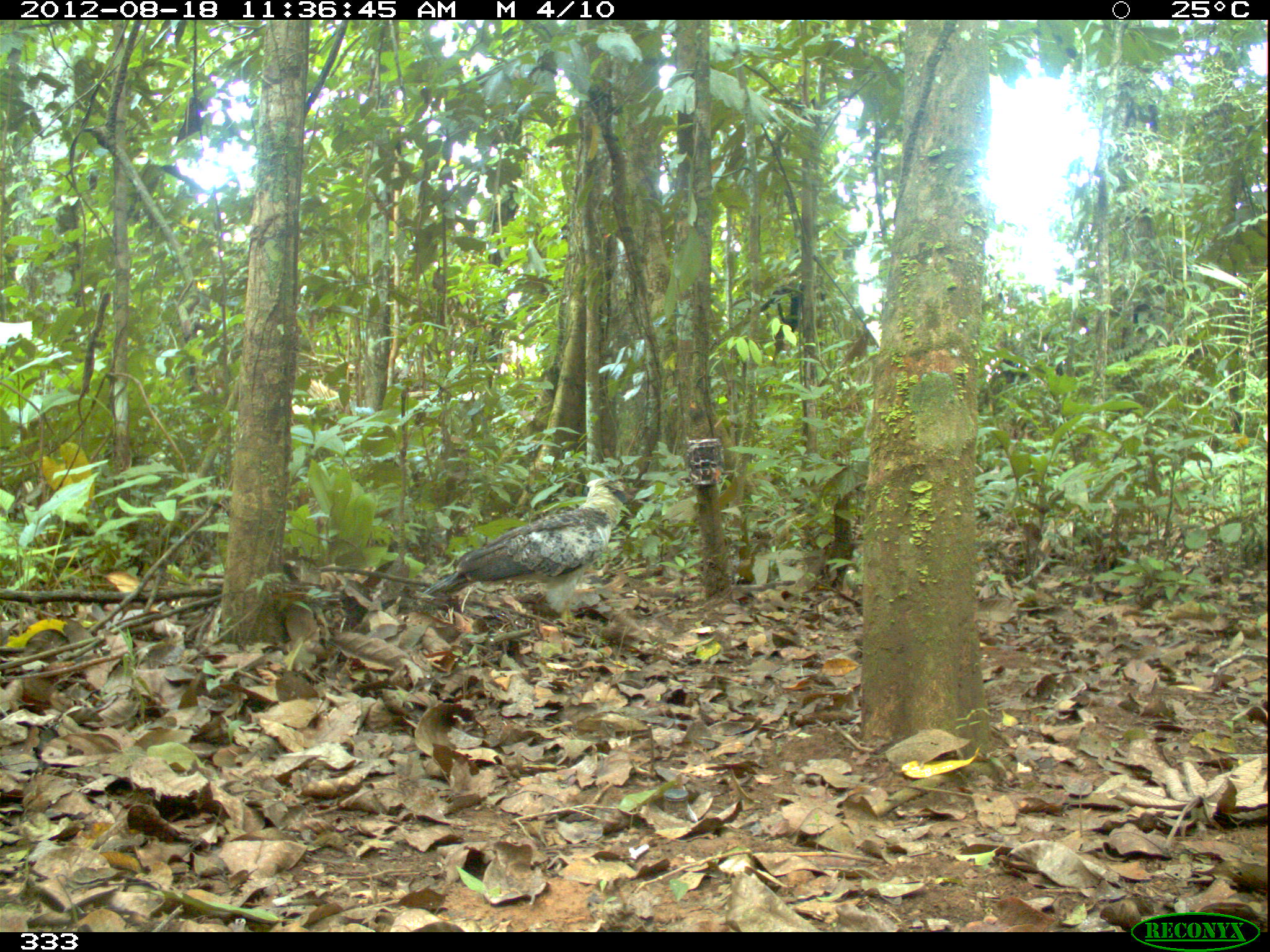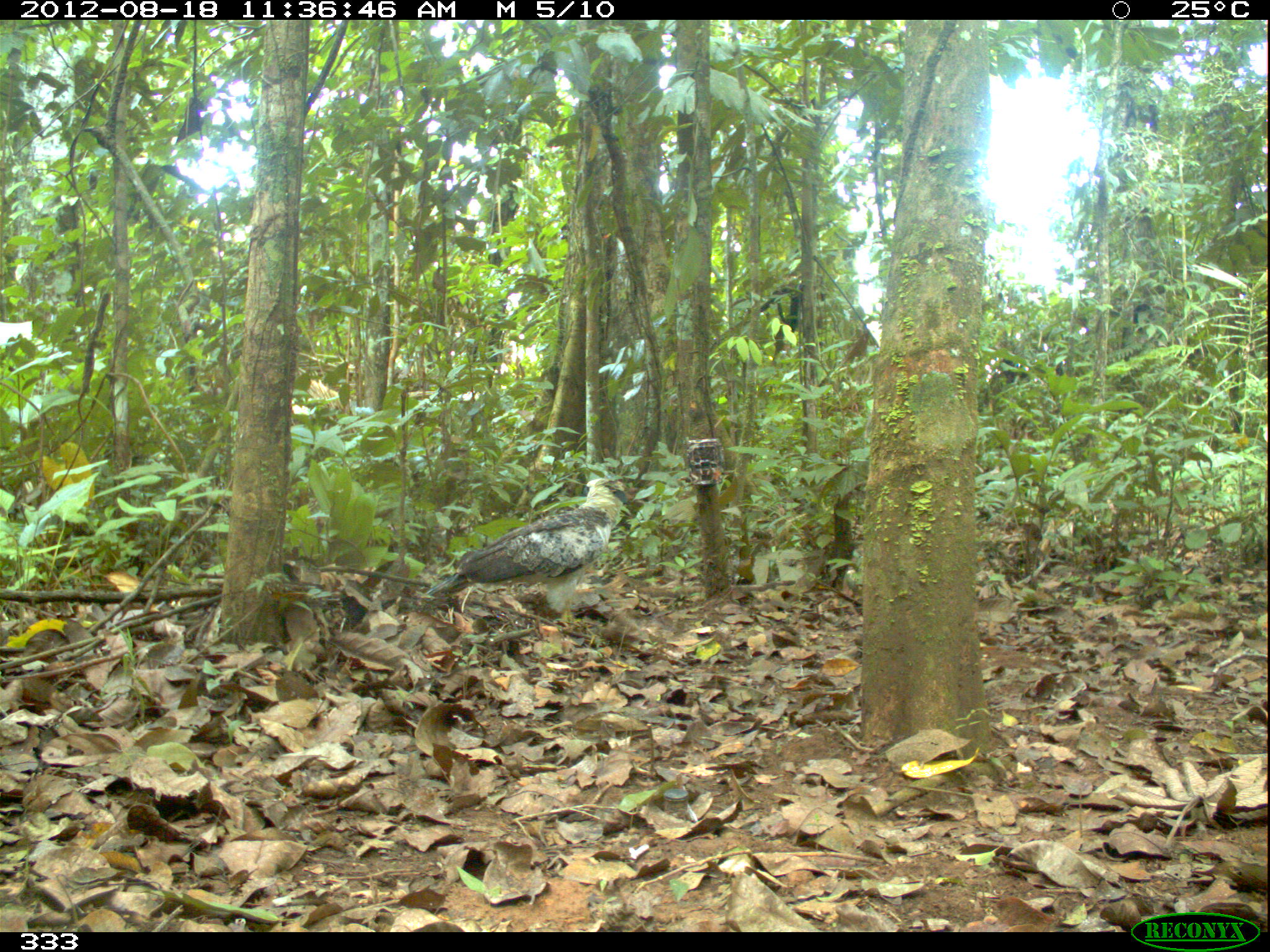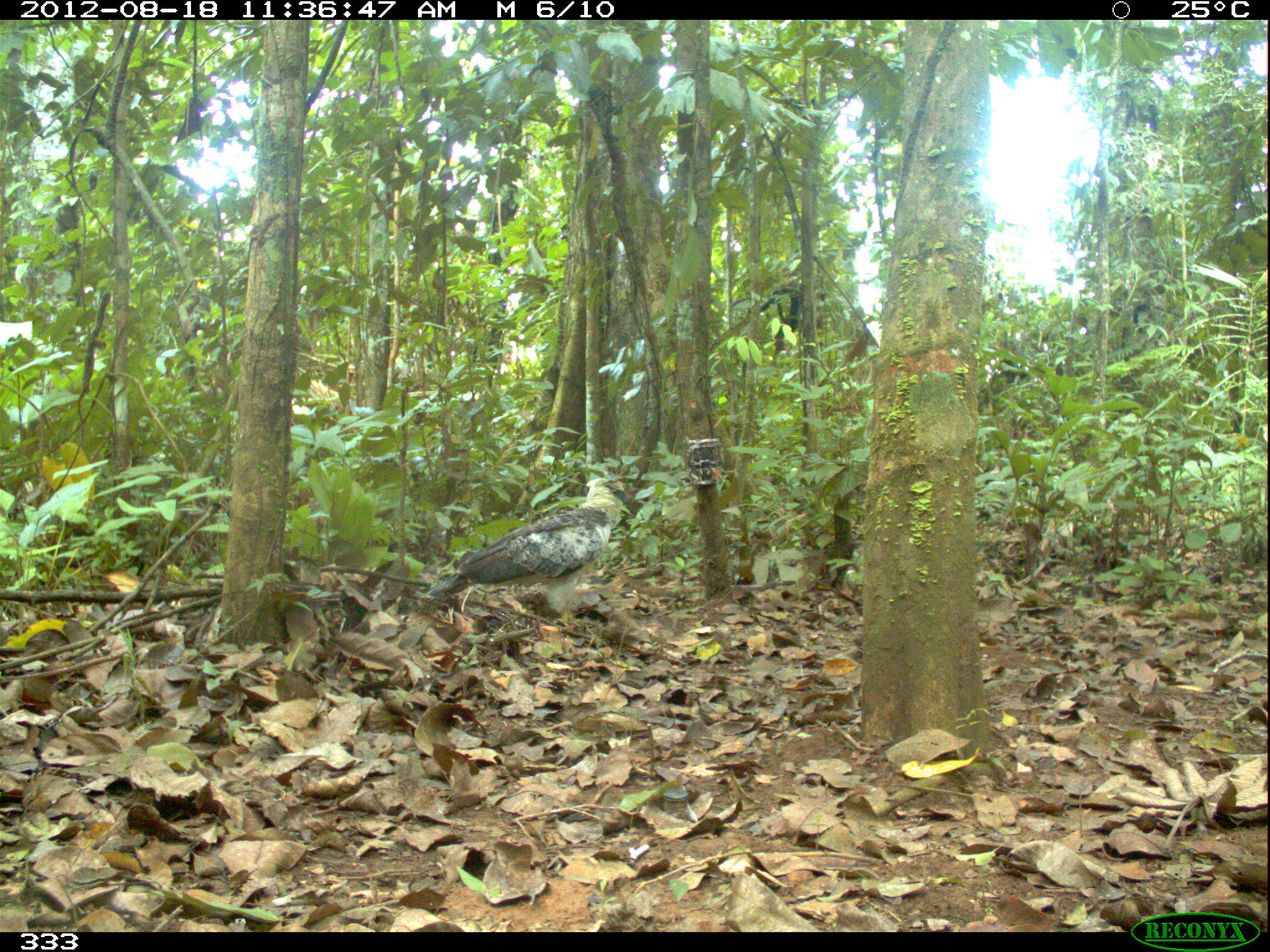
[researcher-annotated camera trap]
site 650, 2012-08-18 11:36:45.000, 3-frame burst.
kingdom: Animalia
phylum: Chordata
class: Aves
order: Accipitriformes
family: Accipitridae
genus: Morphnus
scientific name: Morphnus guianensis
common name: crested eagle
Morphnus guianensis (crested eagle).